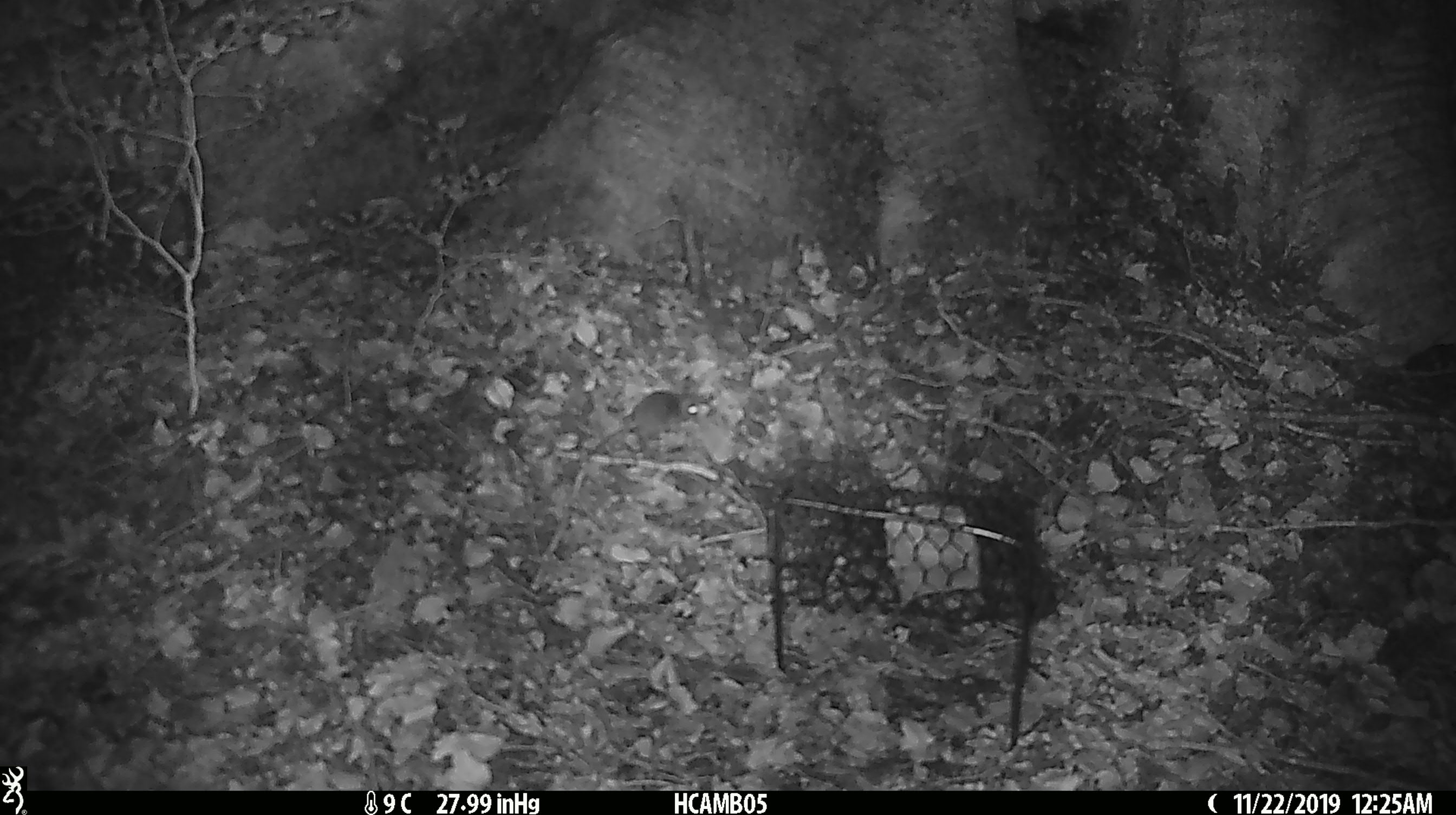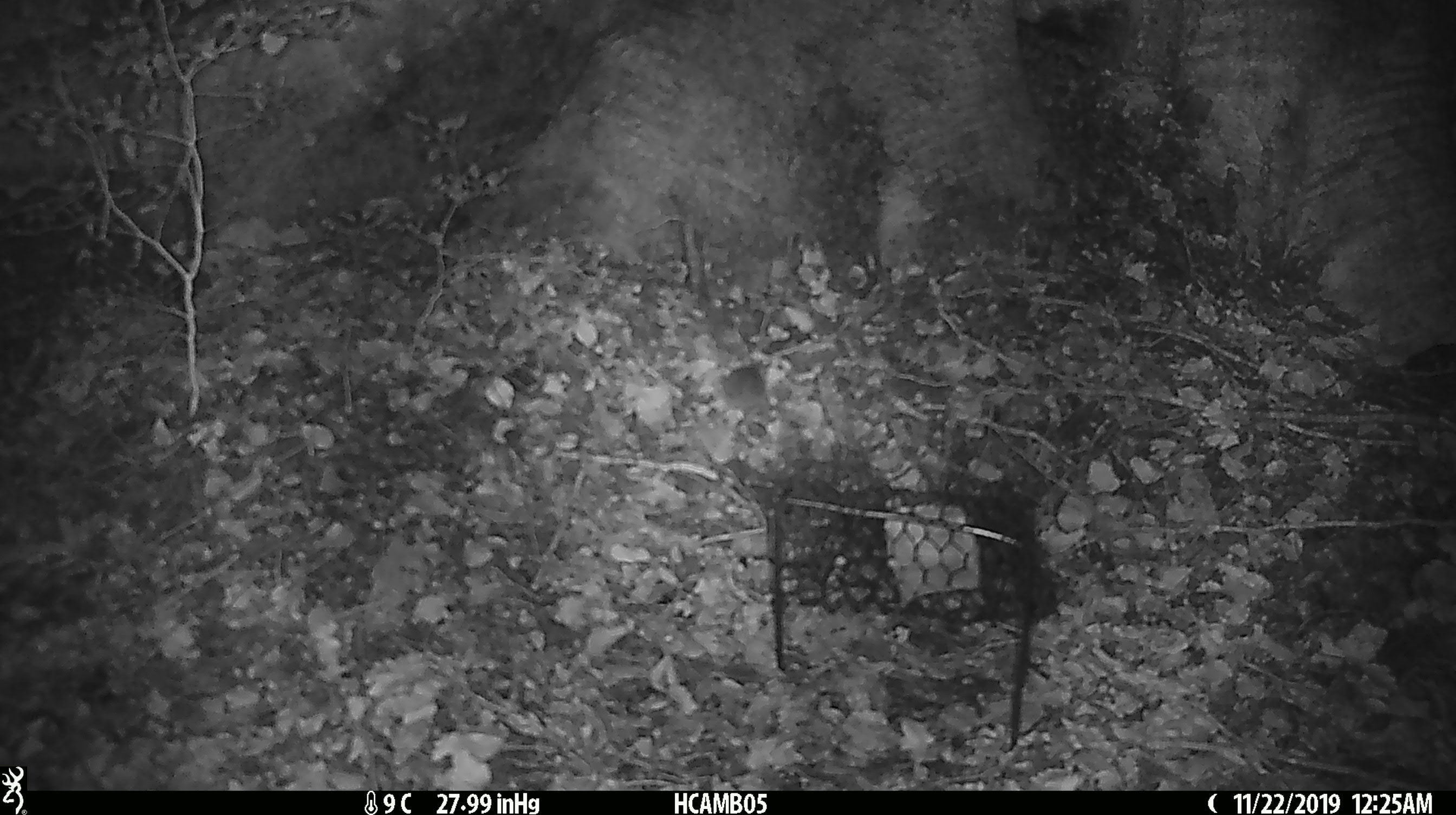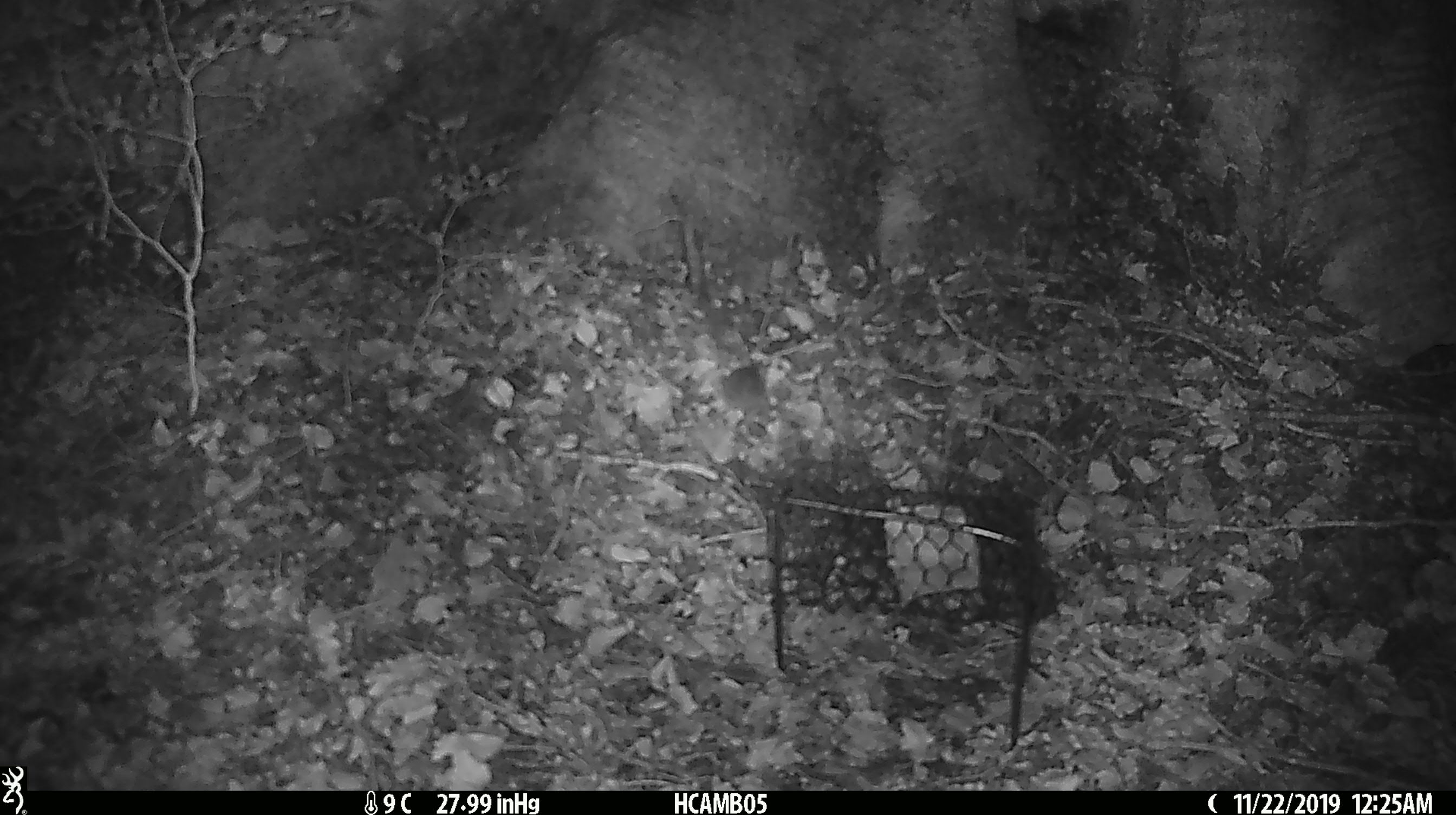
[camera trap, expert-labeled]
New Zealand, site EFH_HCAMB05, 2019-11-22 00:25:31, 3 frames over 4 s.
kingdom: Animalia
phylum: Chordata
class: Mammalia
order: Rodentia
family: Muridae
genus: Mus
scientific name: Mus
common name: mouse